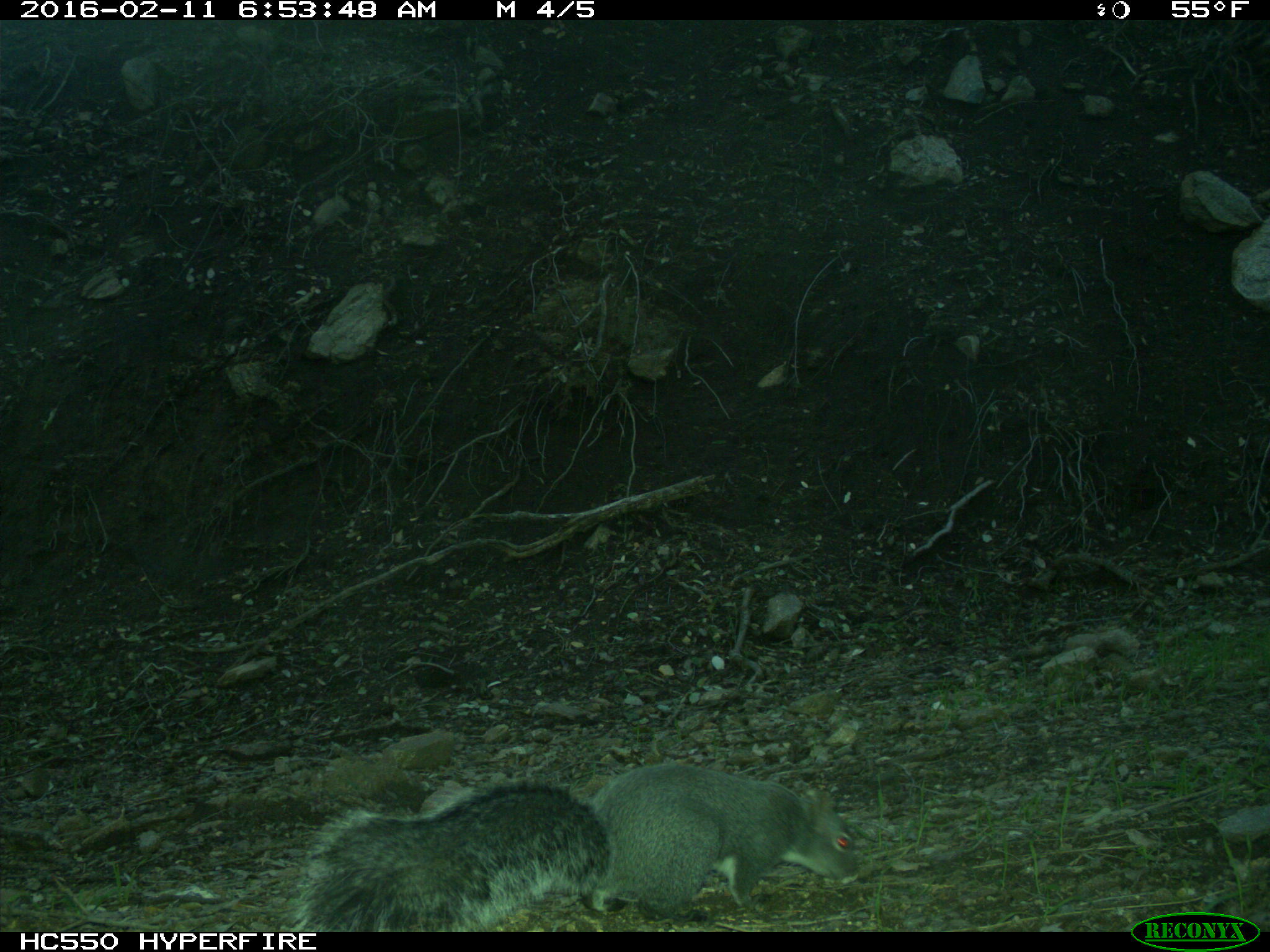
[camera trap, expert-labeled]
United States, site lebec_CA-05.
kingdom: Animalia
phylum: Chordata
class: Mammalia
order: Rodentia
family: Sciuridae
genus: Sciurus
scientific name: Sciurus carolinensis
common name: eastern gray squirrel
Sciurus carolinensis (eastern gray squirrel).